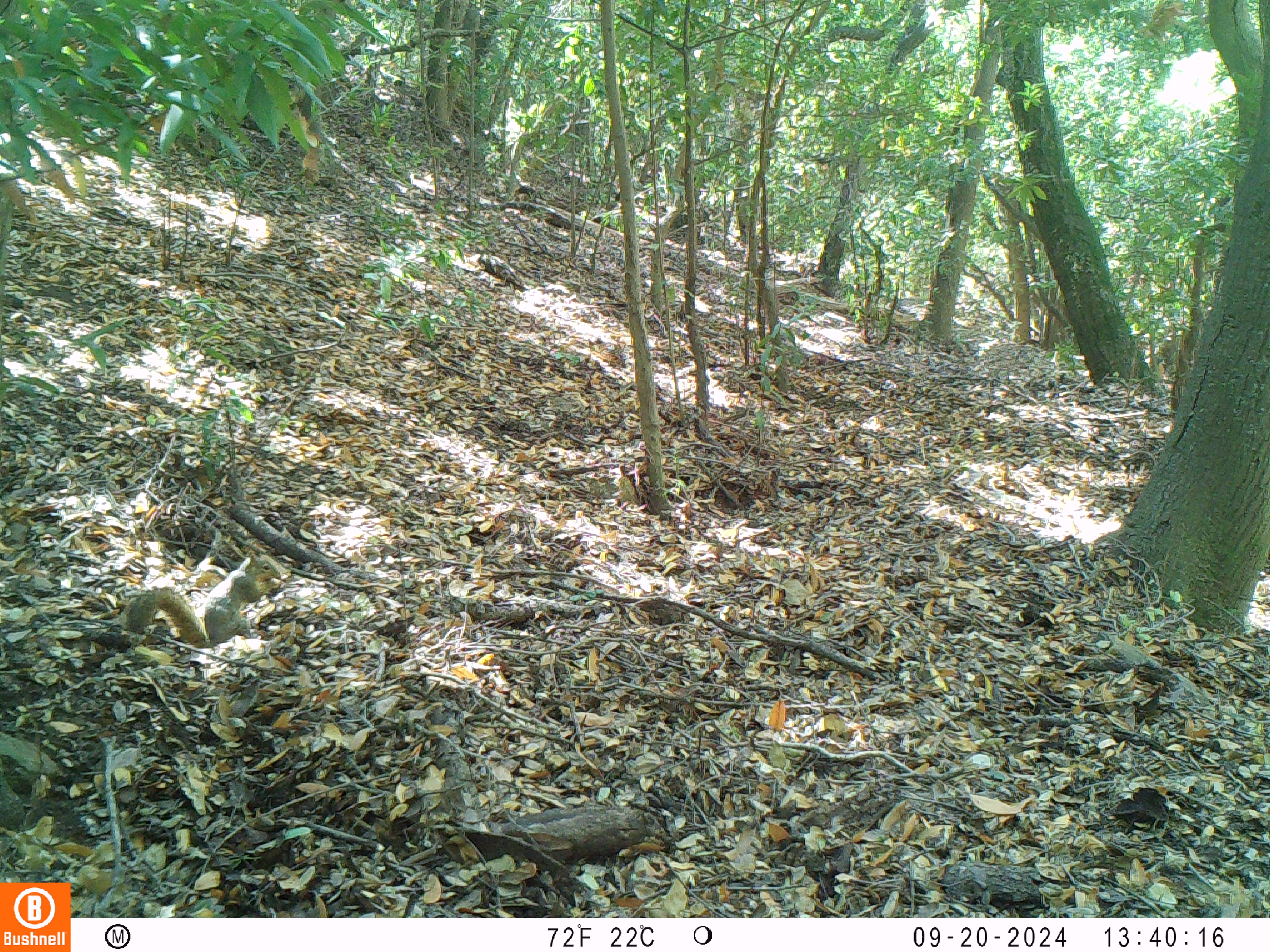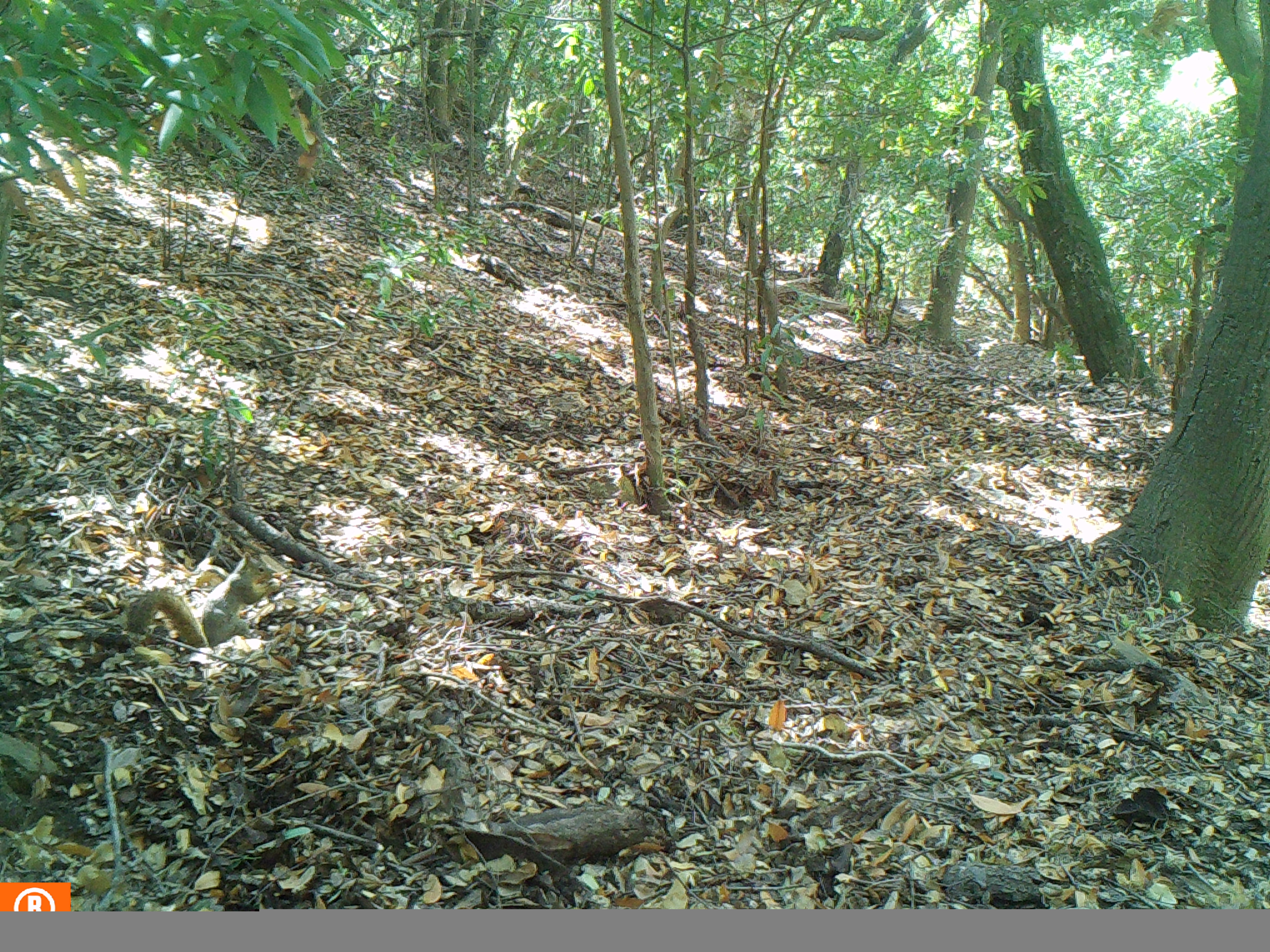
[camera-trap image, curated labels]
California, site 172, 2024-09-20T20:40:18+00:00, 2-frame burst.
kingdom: Animalia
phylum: Chordata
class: Mammalia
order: Rodentia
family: Sciuridae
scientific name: Sciuridae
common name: squirrel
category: unknown squirrel